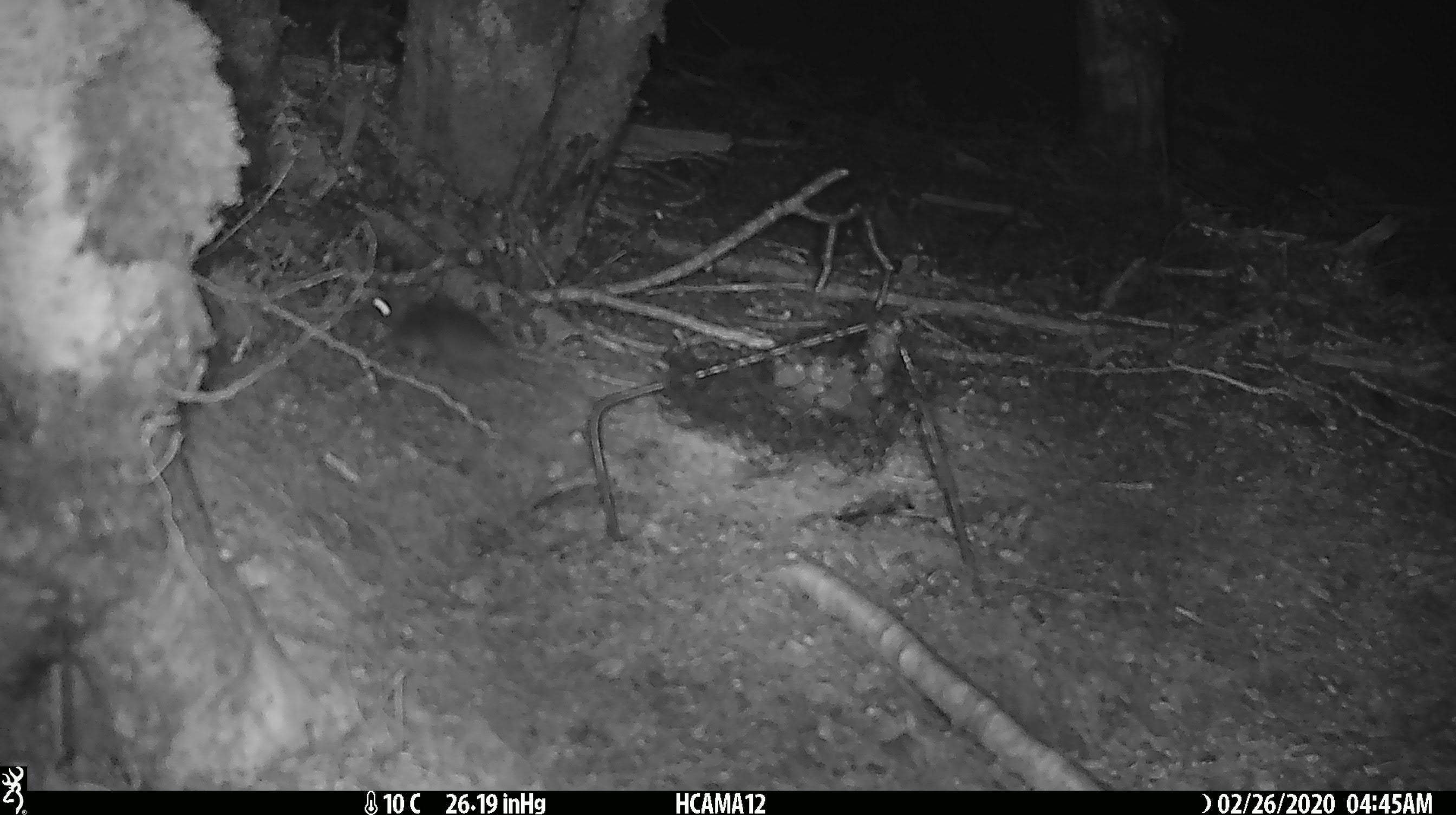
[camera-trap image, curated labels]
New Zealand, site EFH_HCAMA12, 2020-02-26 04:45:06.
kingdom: Animalia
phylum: Chordata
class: Mammalia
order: Rodentia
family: Muridae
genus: Mus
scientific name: Mus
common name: mouse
Mouse (Mus).